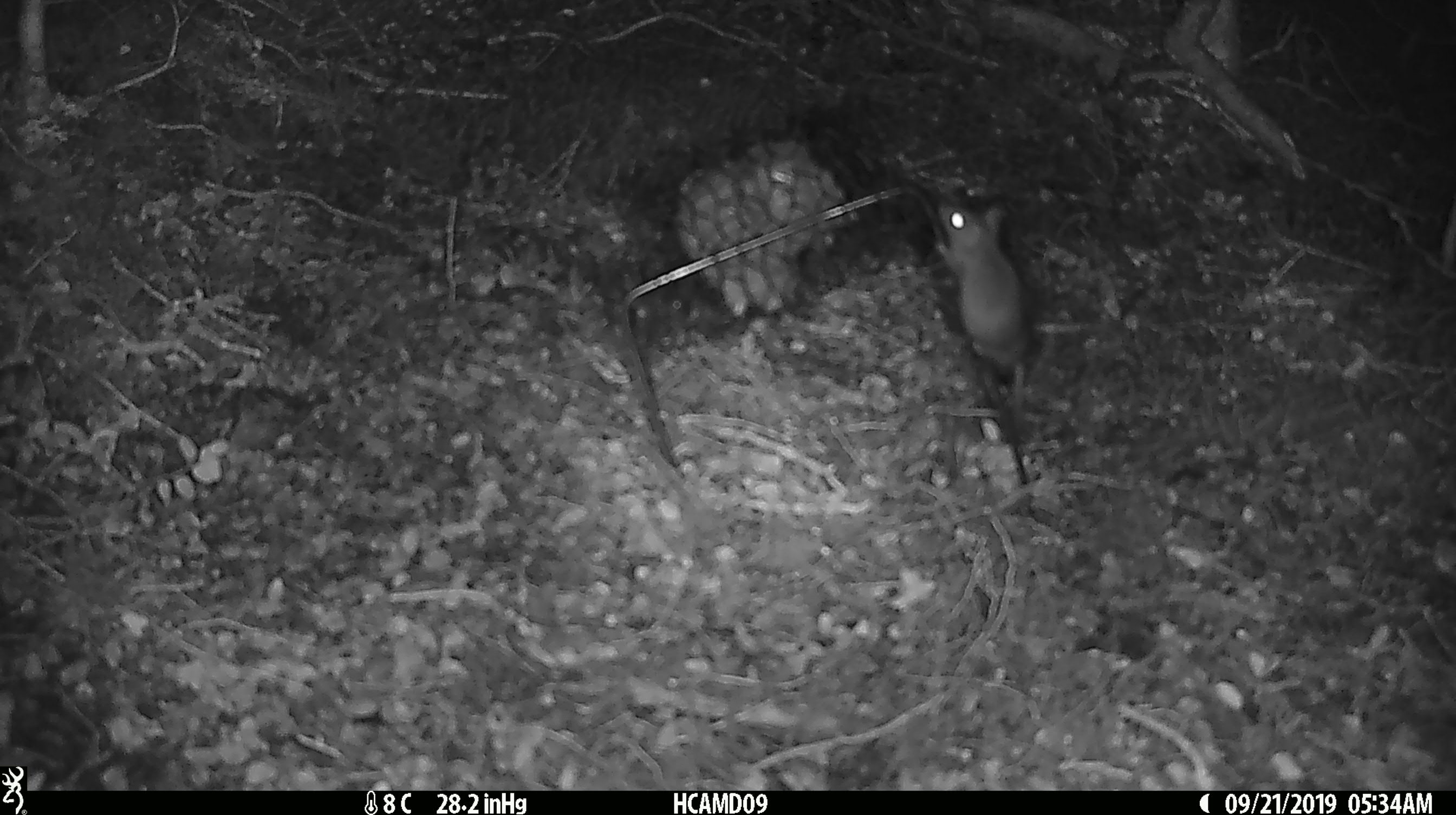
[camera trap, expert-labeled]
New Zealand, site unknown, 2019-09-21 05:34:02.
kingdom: Animalia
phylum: Chordata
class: Mammalia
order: Rodentia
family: Muridae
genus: Mus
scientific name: Mus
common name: mouse